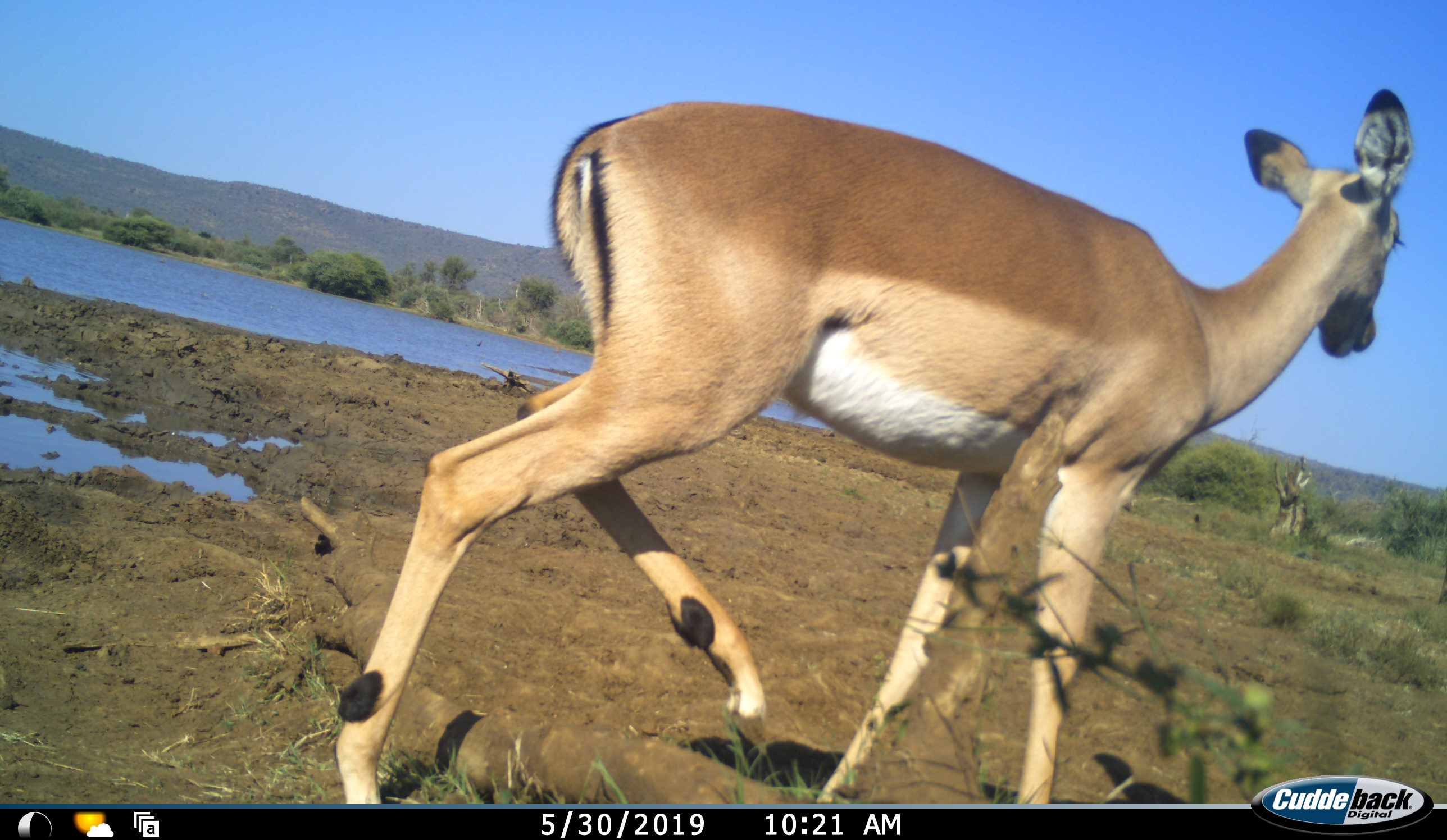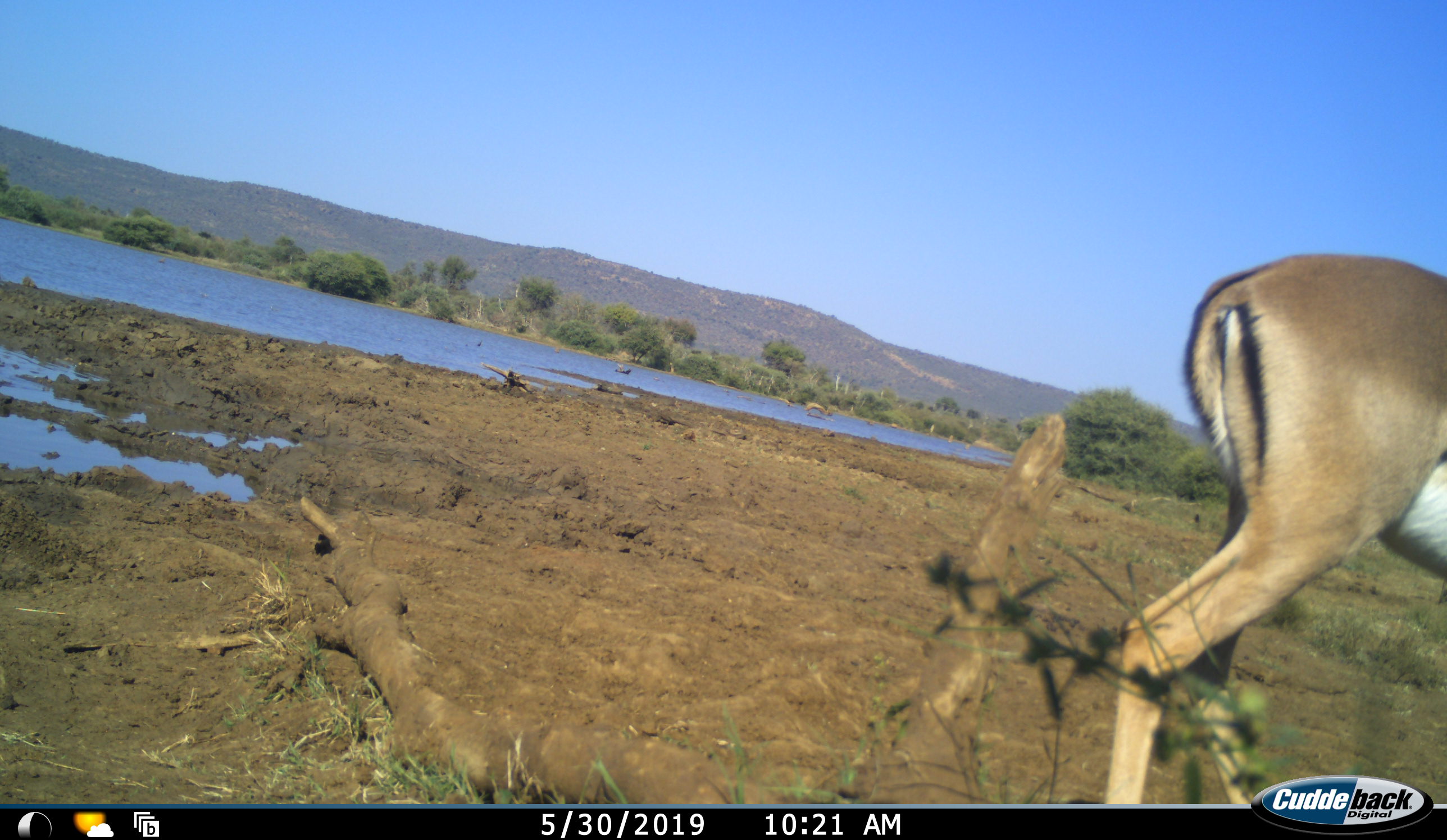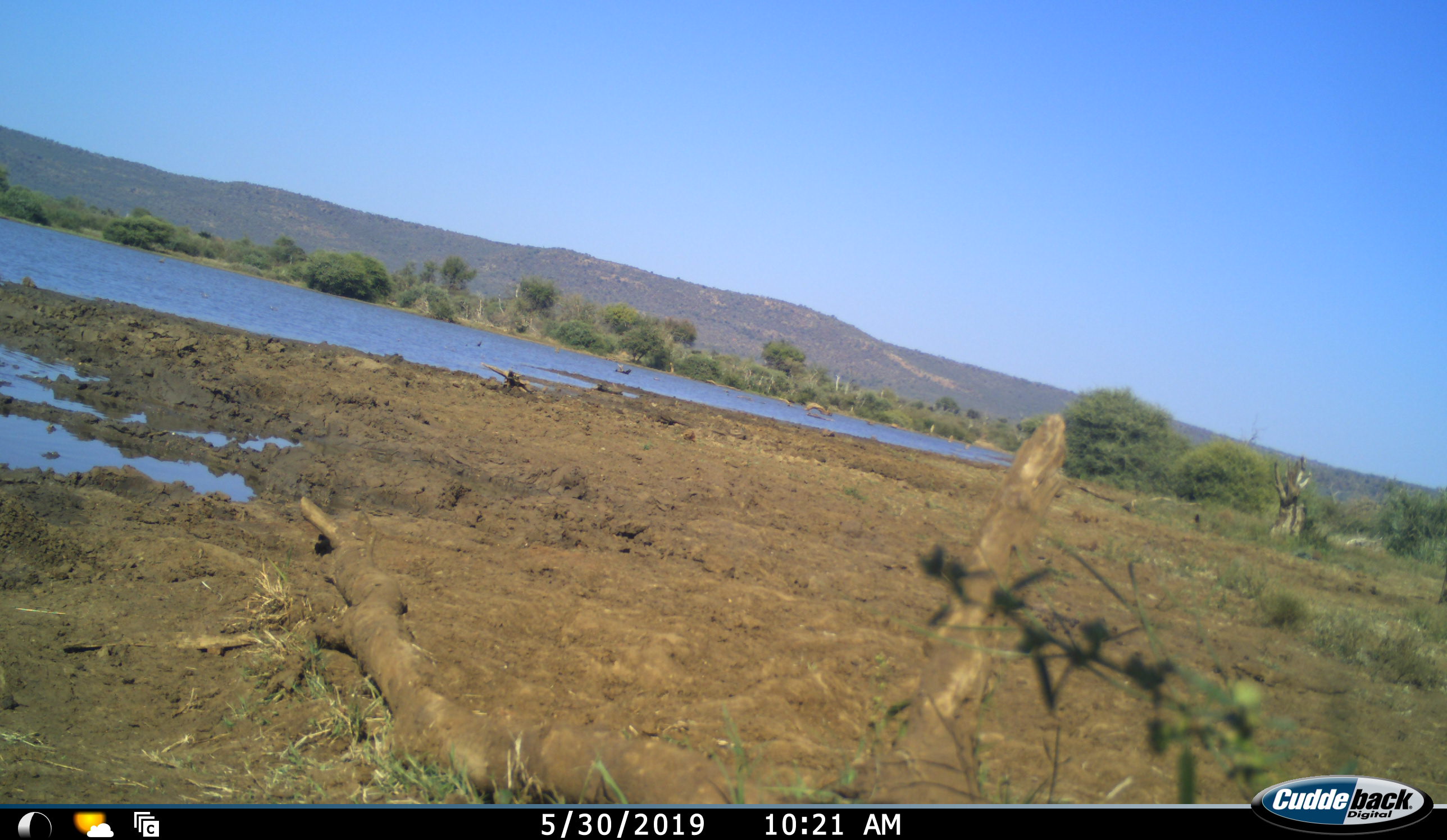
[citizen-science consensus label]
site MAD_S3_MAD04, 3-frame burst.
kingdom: Animalia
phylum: Chordata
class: Mammalia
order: Artiodactyla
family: Bovidae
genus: Aepyceros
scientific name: Aepyceros melampus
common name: impala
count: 1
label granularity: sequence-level